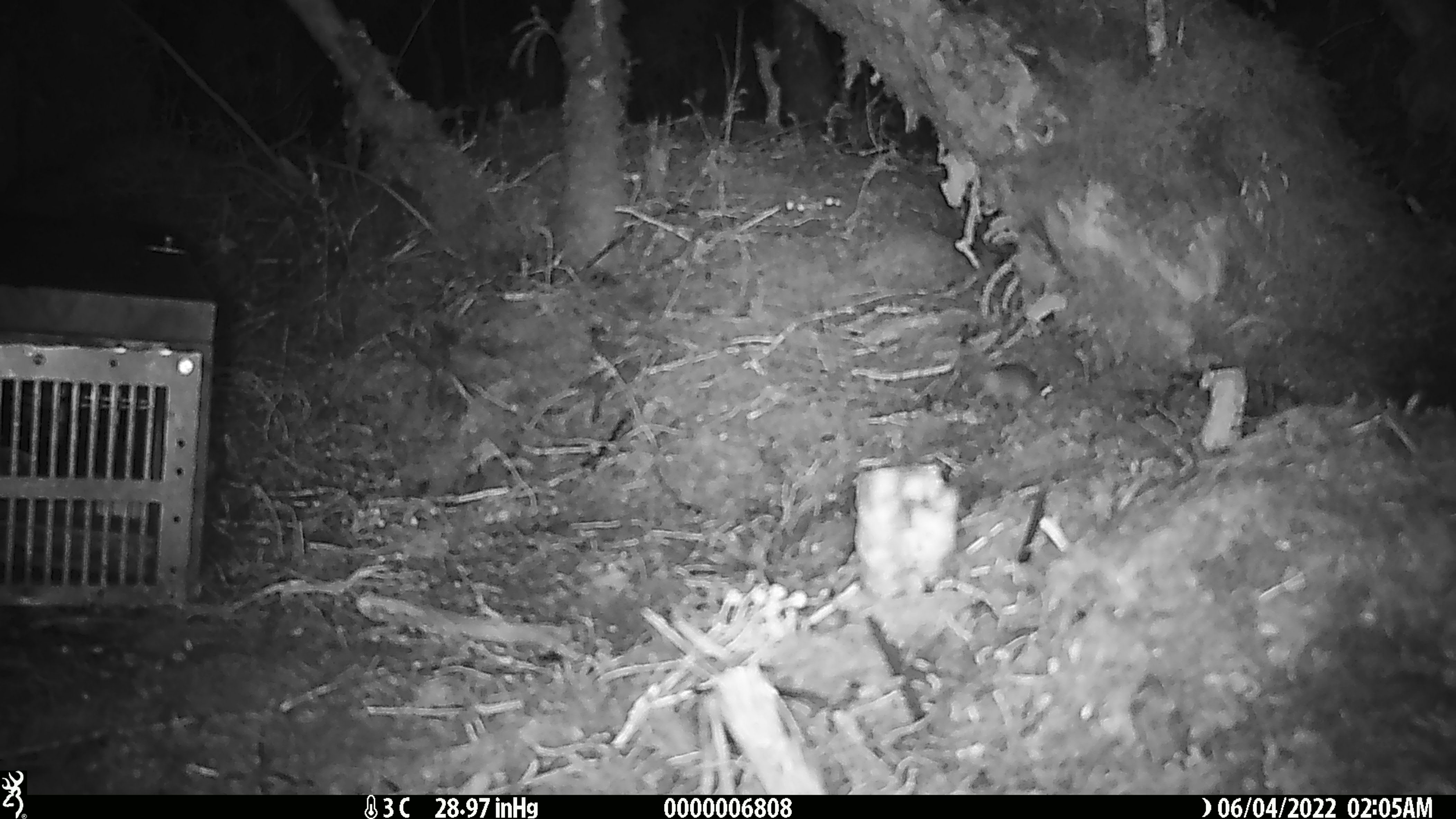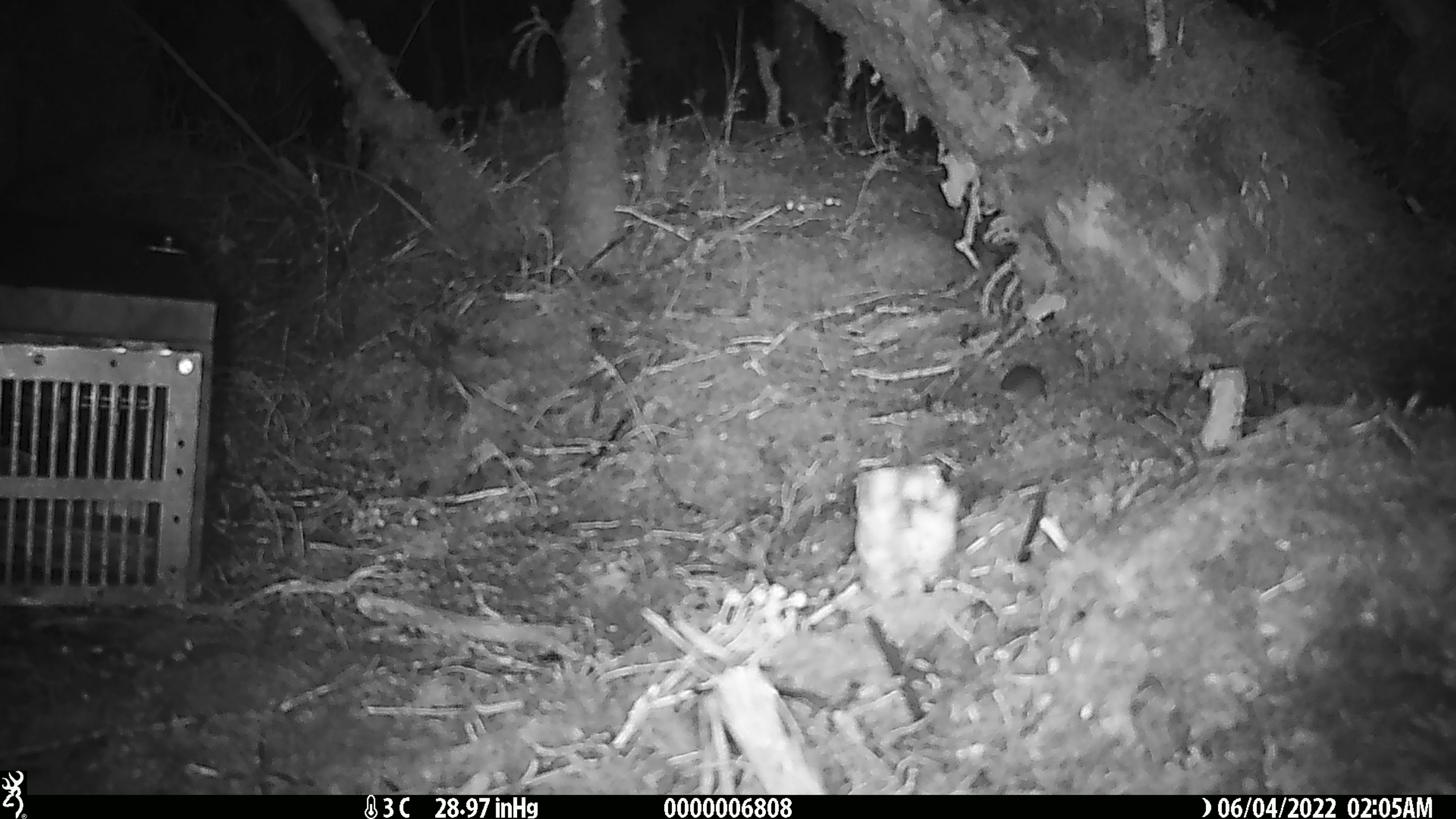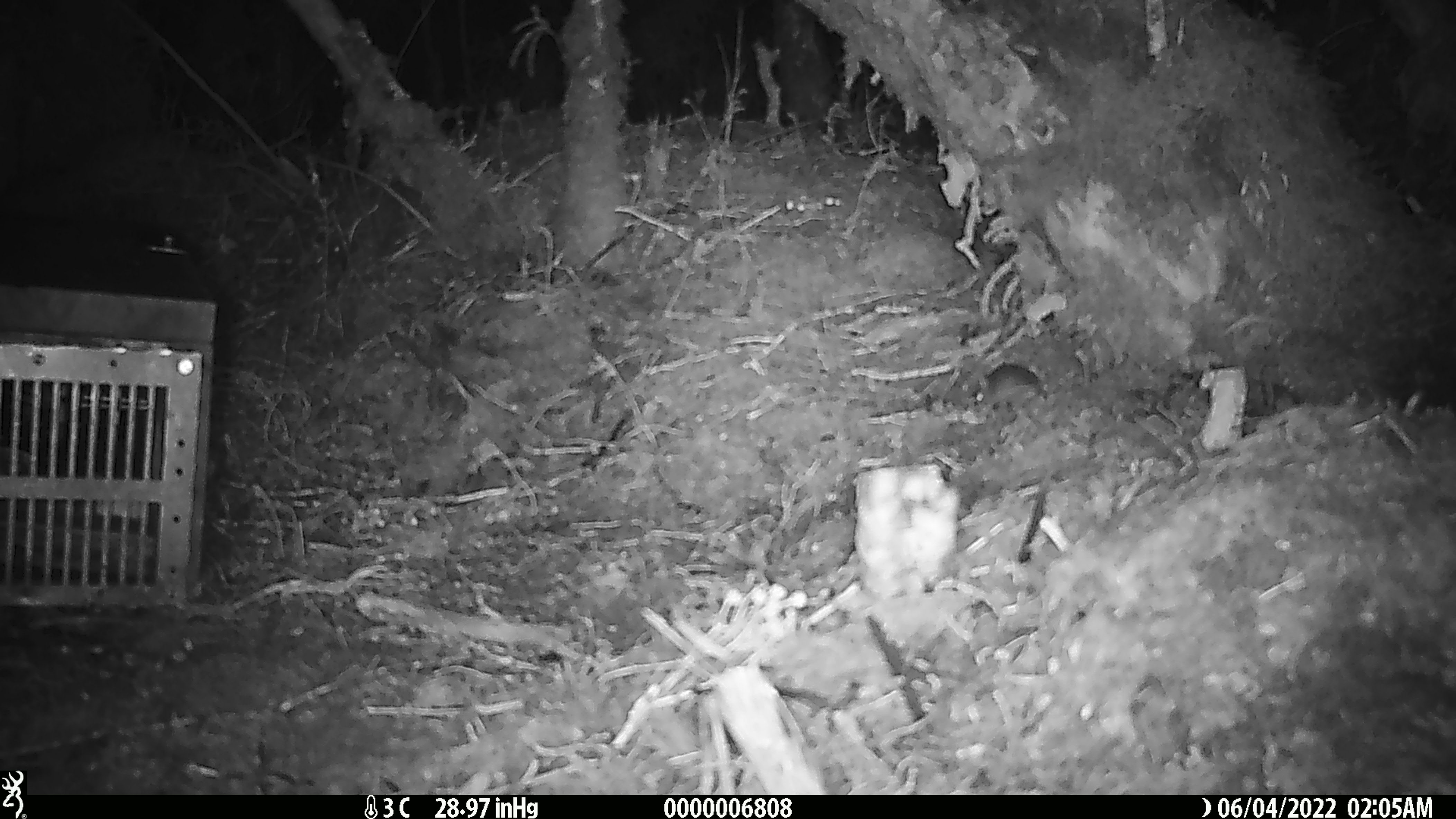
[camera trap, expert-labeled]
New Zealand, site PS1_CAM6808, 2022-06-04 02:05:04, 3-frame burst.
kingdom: Animalia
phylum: Chordata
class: Mammalia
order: Rodentia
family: Muridae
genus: Mus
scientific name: Mus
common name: mouse